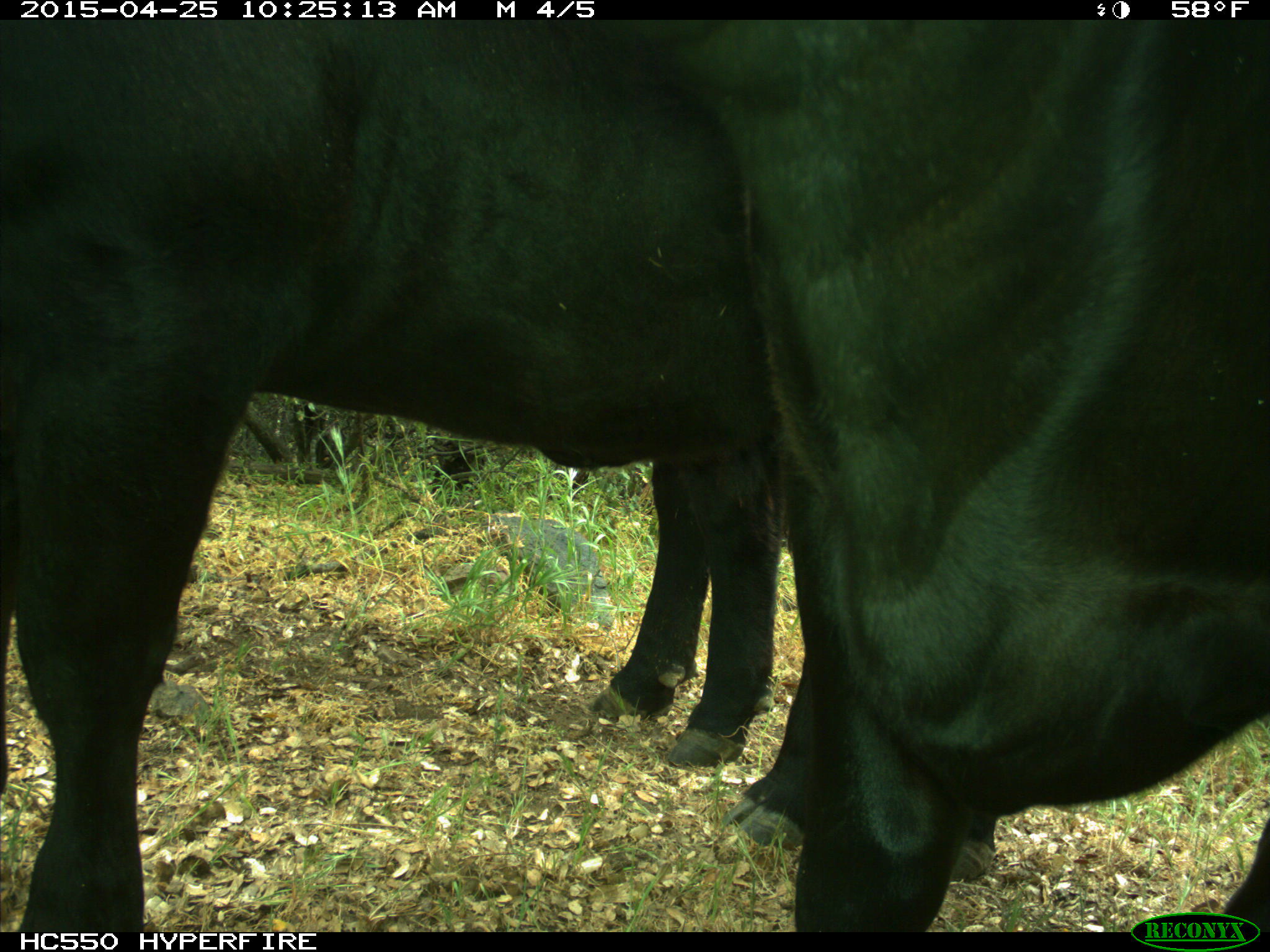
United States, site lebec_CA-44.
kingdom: Animalia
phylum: Chordata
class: Mammalia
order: Artiodactyla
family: Suidae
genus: Sus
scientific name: Sus scrofa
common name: wild boar